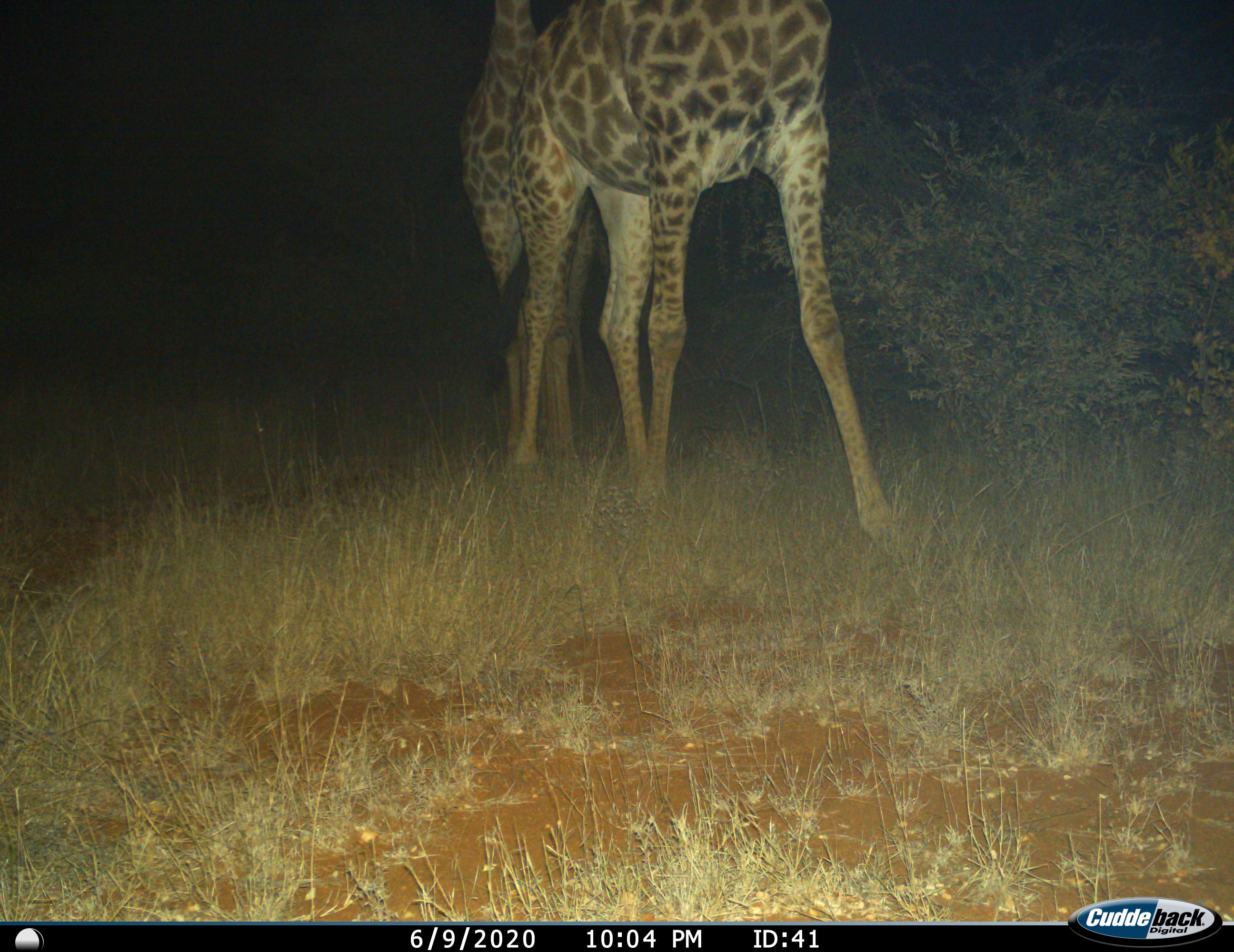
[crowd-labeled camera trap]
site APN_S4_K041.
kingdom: Animalia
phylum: Chordata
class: Mammalia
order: Artiodactyla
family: Giraffidae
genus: Giraffa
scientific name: Giraffa camelopardalis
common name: giraffe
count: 2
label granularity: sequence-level